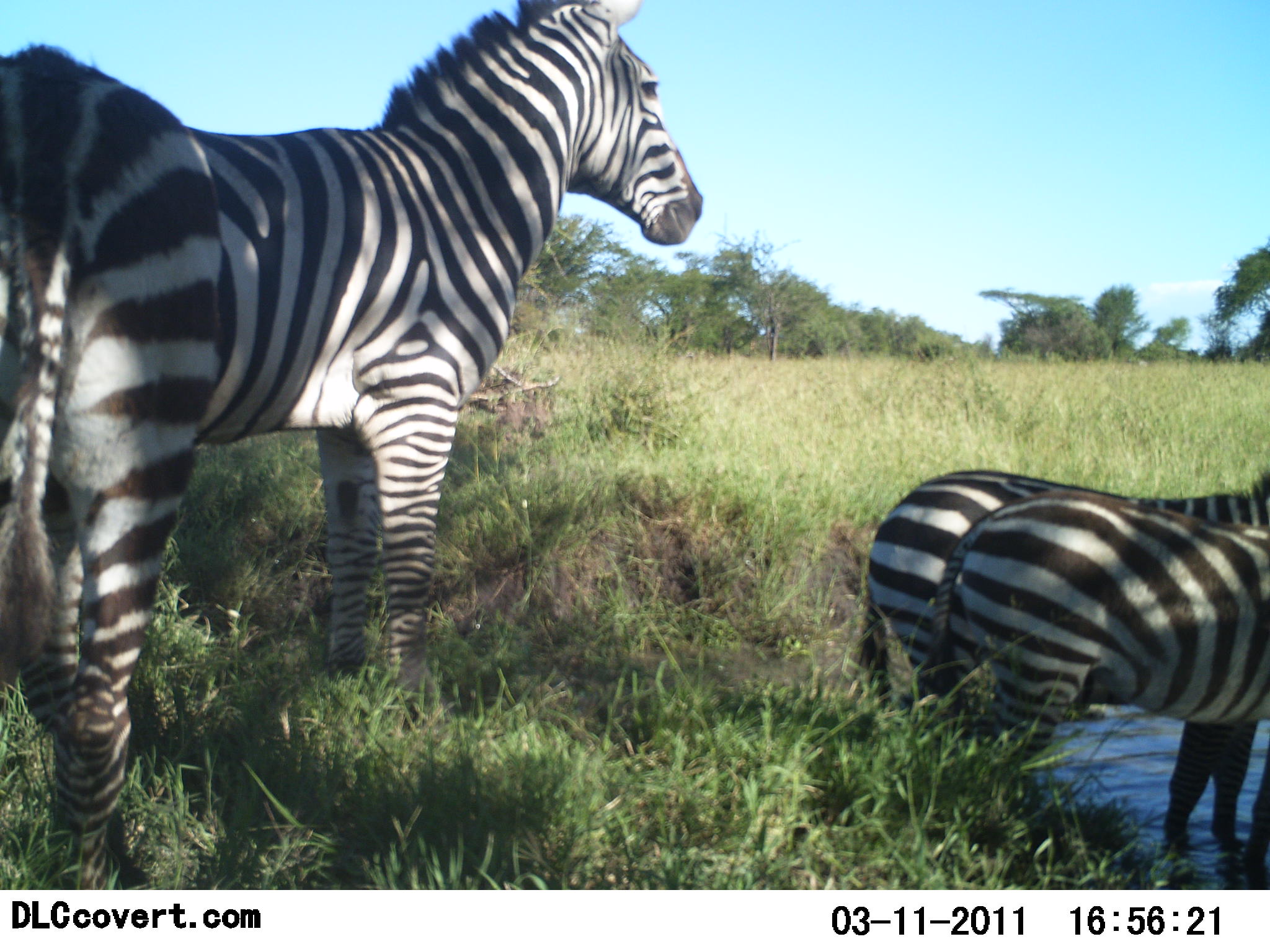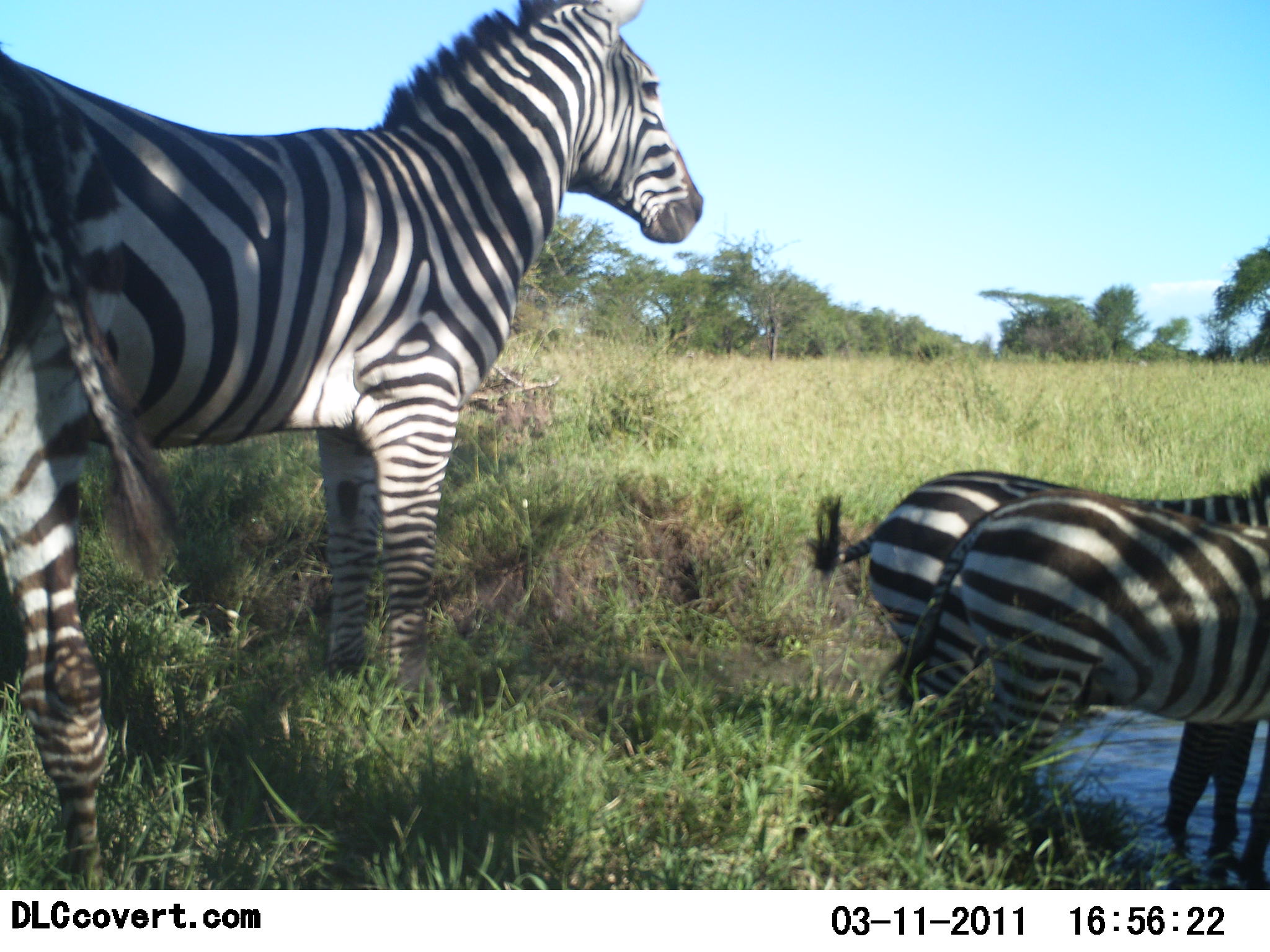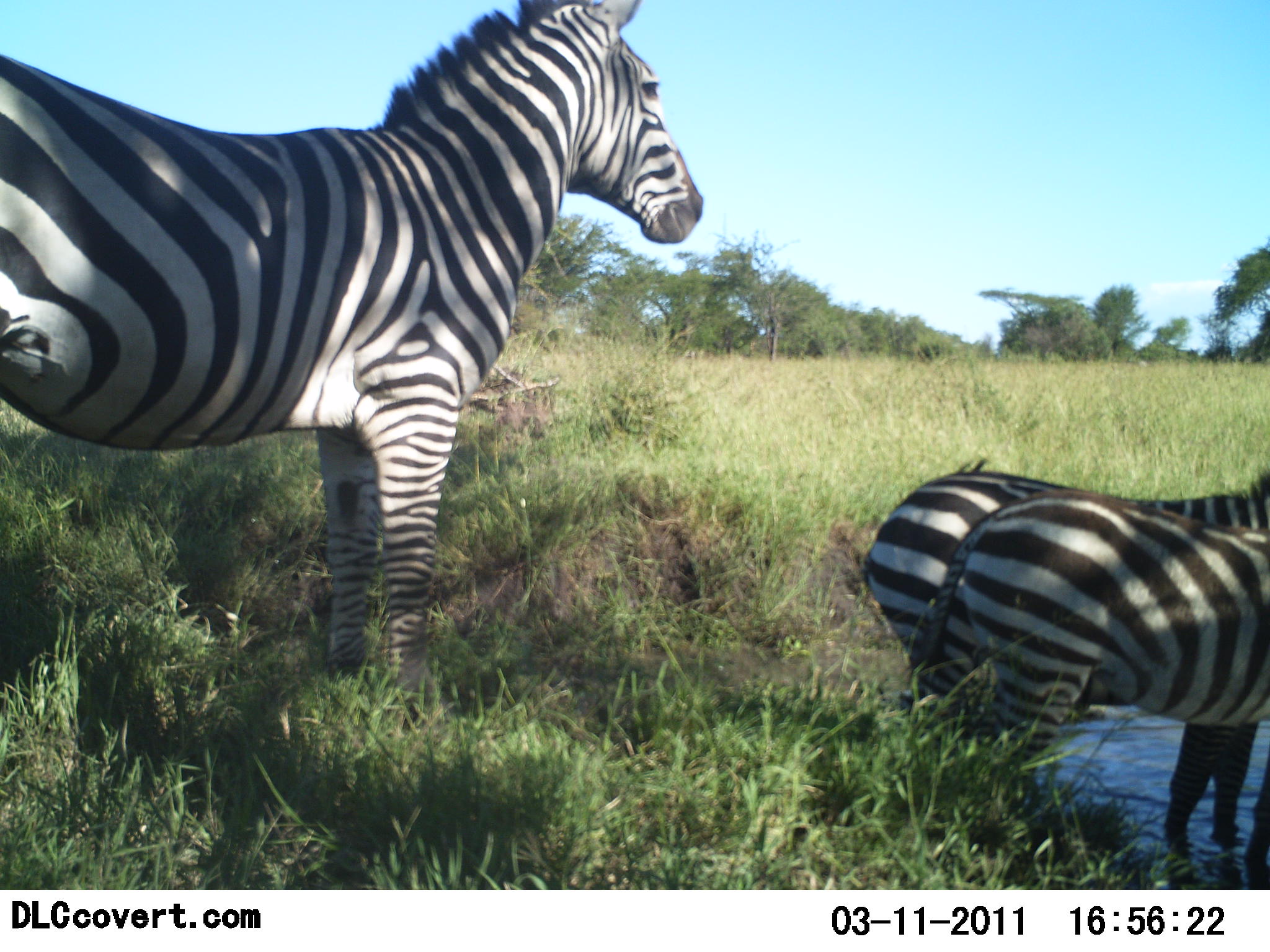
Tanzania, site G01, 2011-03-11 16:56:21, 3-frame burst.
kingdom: Animalia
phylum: Chordata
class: Mammalia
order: Perissodactyla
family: Equidae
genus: Equus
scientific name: Equus quagga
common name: plains zebra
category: zebra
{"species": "zebra (plains zebra) (Equus quagga)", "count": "4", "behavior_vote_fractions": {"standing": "100%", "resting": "0%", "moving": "10%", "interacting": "0%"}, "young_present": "0%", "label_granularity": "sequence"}